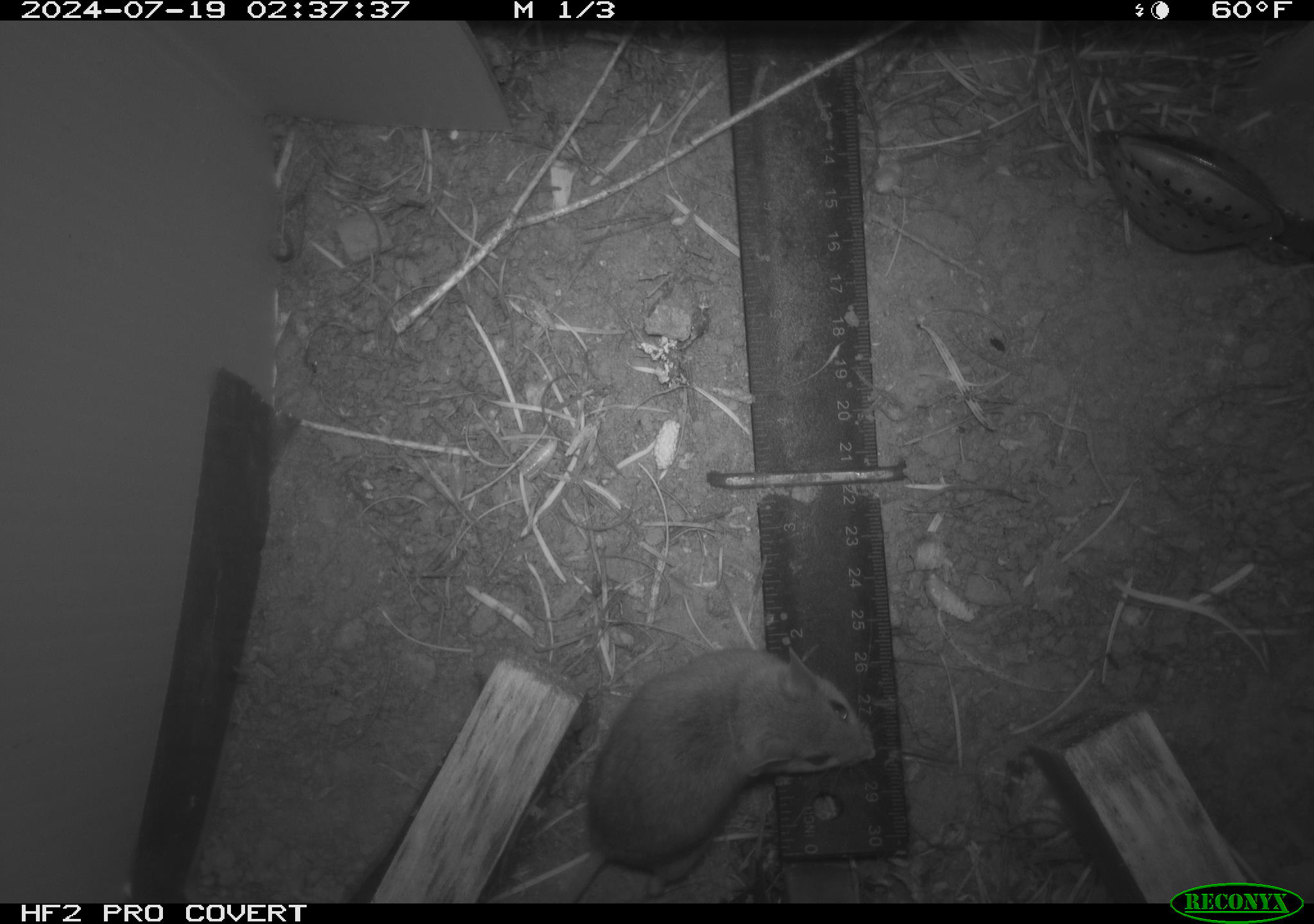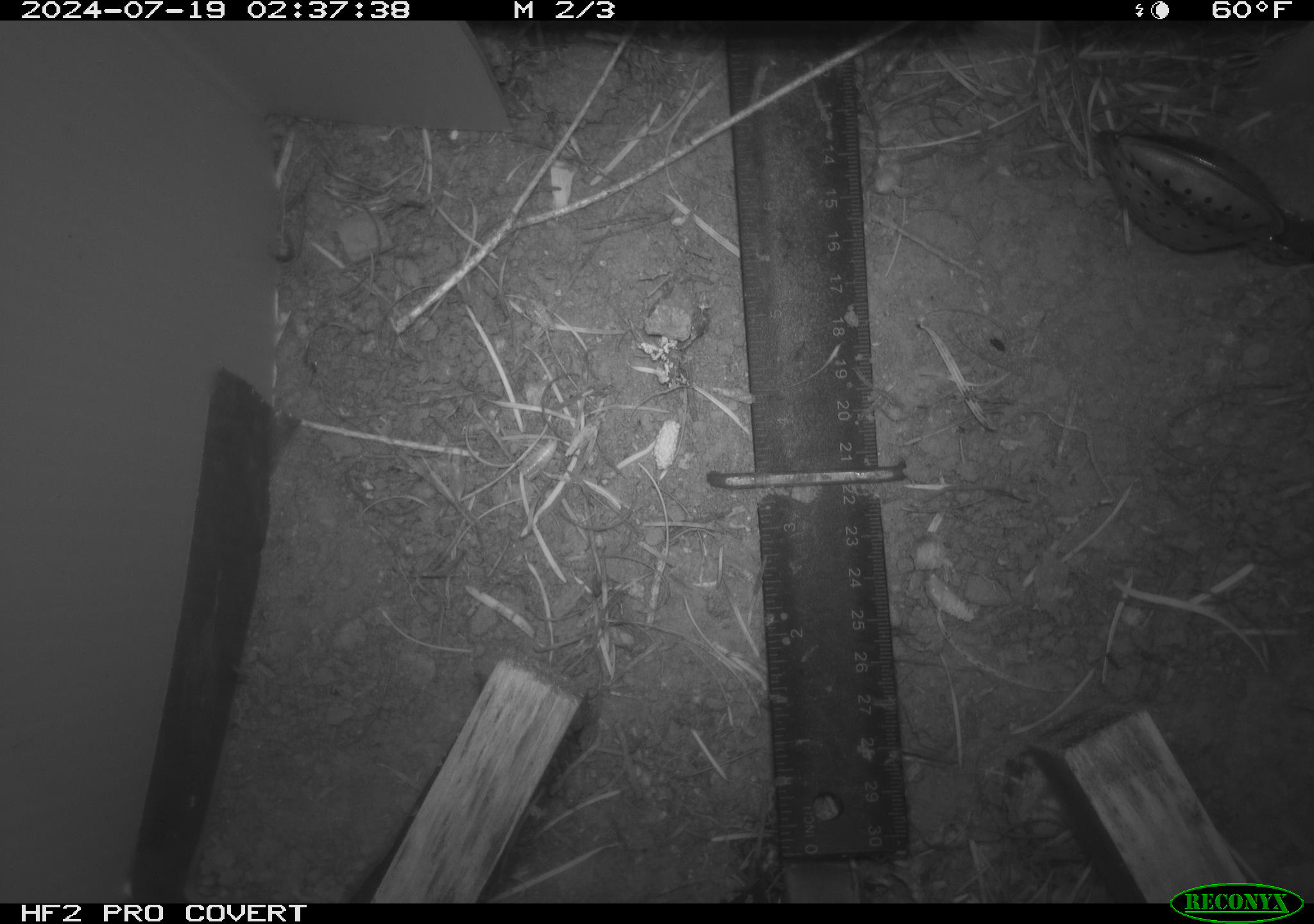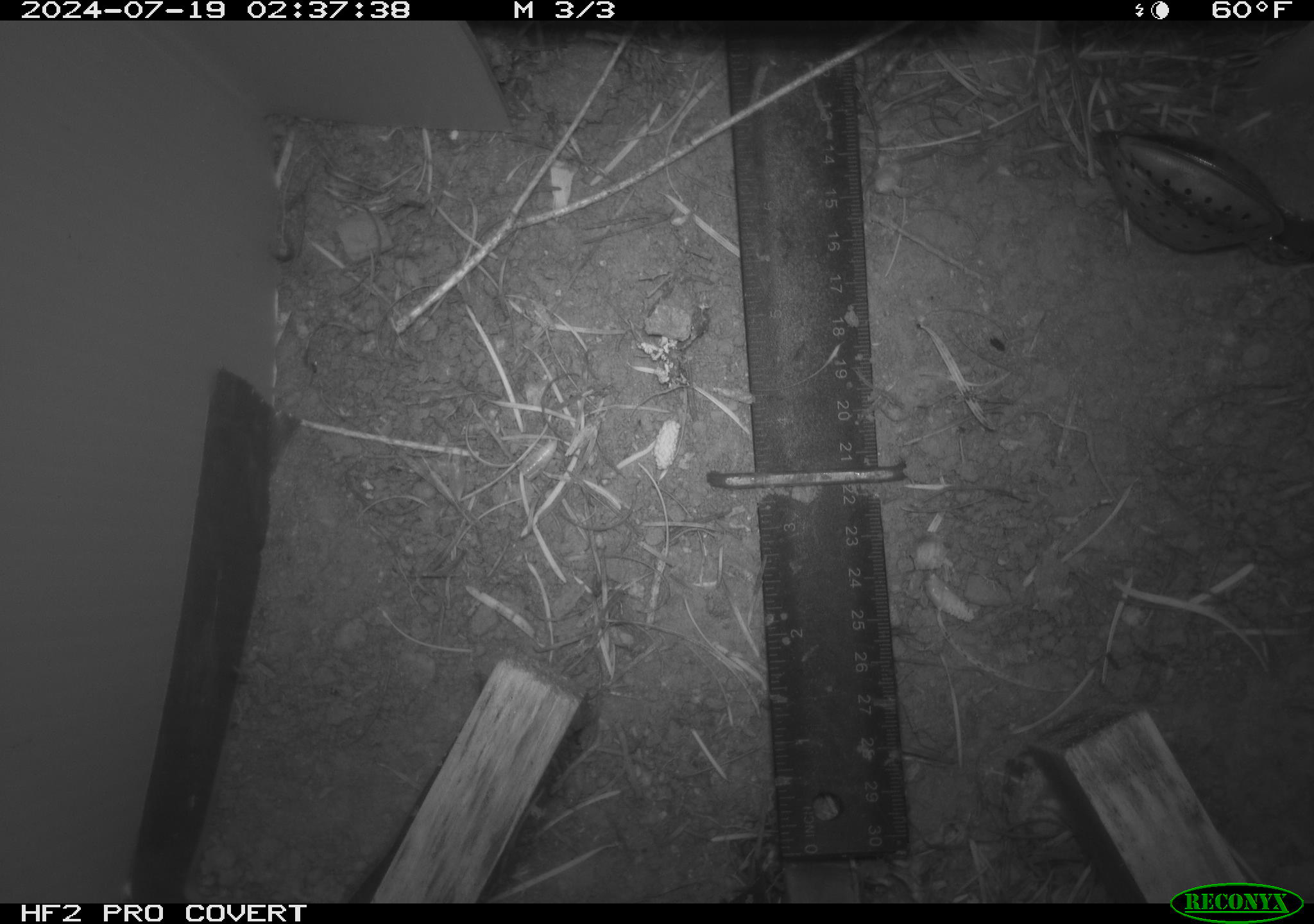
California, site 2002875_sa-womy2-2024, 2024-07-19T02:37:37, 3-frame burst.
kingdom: Animalia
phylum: Chordata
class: Mammalia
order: Rodentia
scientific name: Rodentia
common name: mouse species